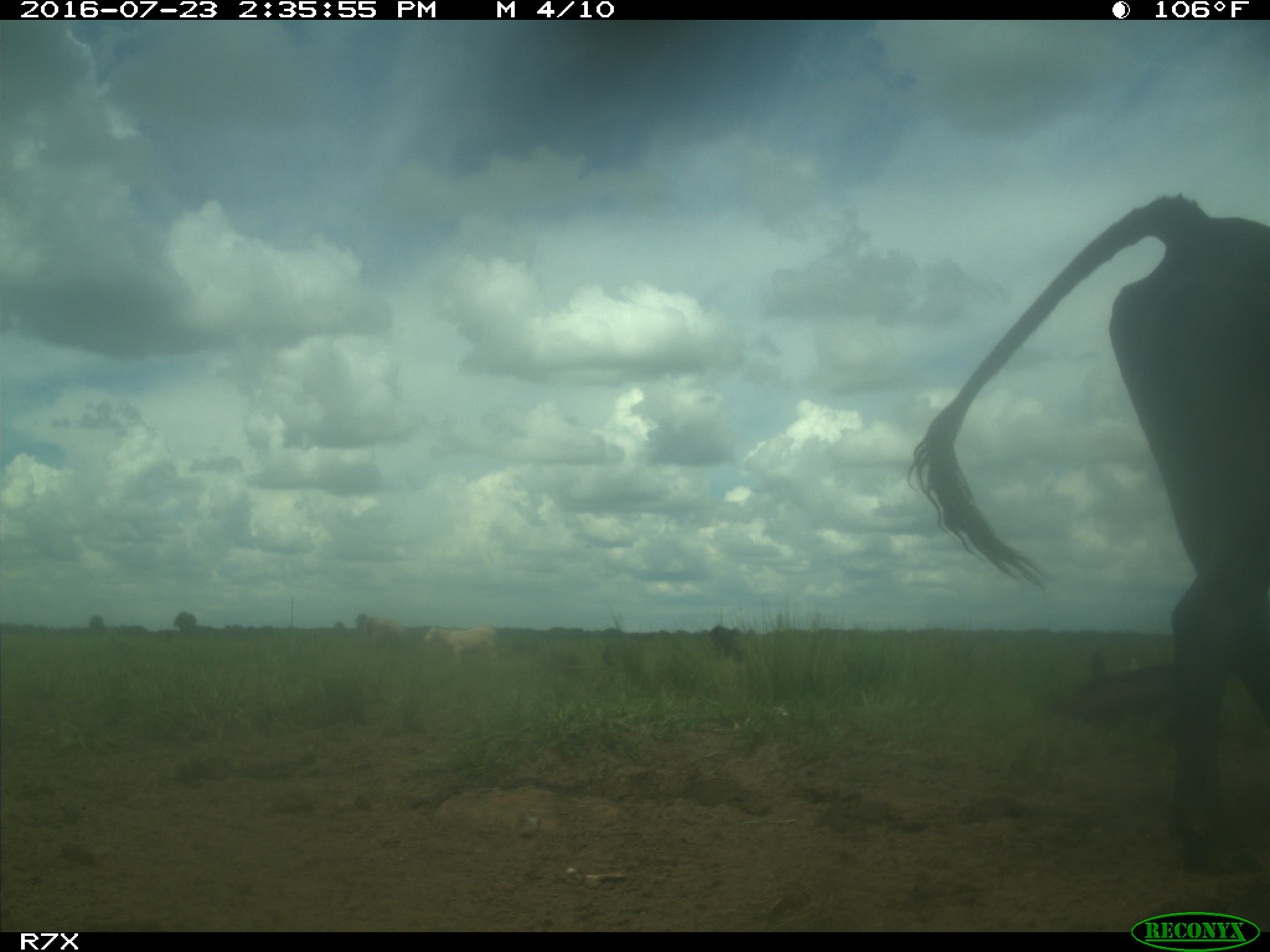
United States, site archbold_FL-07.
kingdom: Animalia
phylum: Chordata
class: Mammalia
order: Artiodactyla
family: Bovidae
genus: Bos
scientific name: Bos taurus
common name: domestic cow